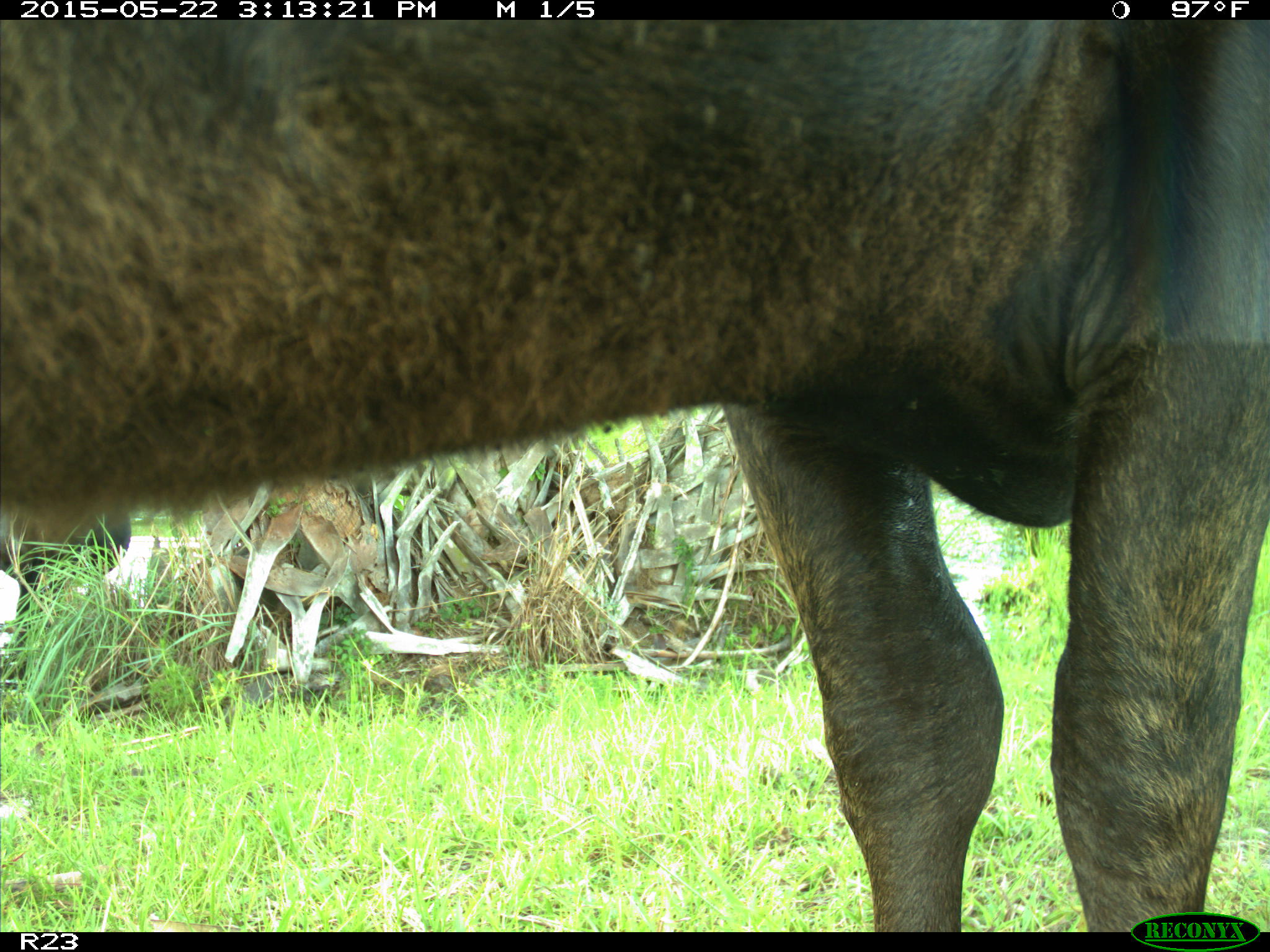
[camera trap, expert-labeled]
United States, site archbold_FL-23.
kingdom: Animalia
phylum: Chordata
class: Mammalia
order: Artiodactyla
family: Bovidae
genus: Bos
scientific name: Bos taurus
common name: domestic cow